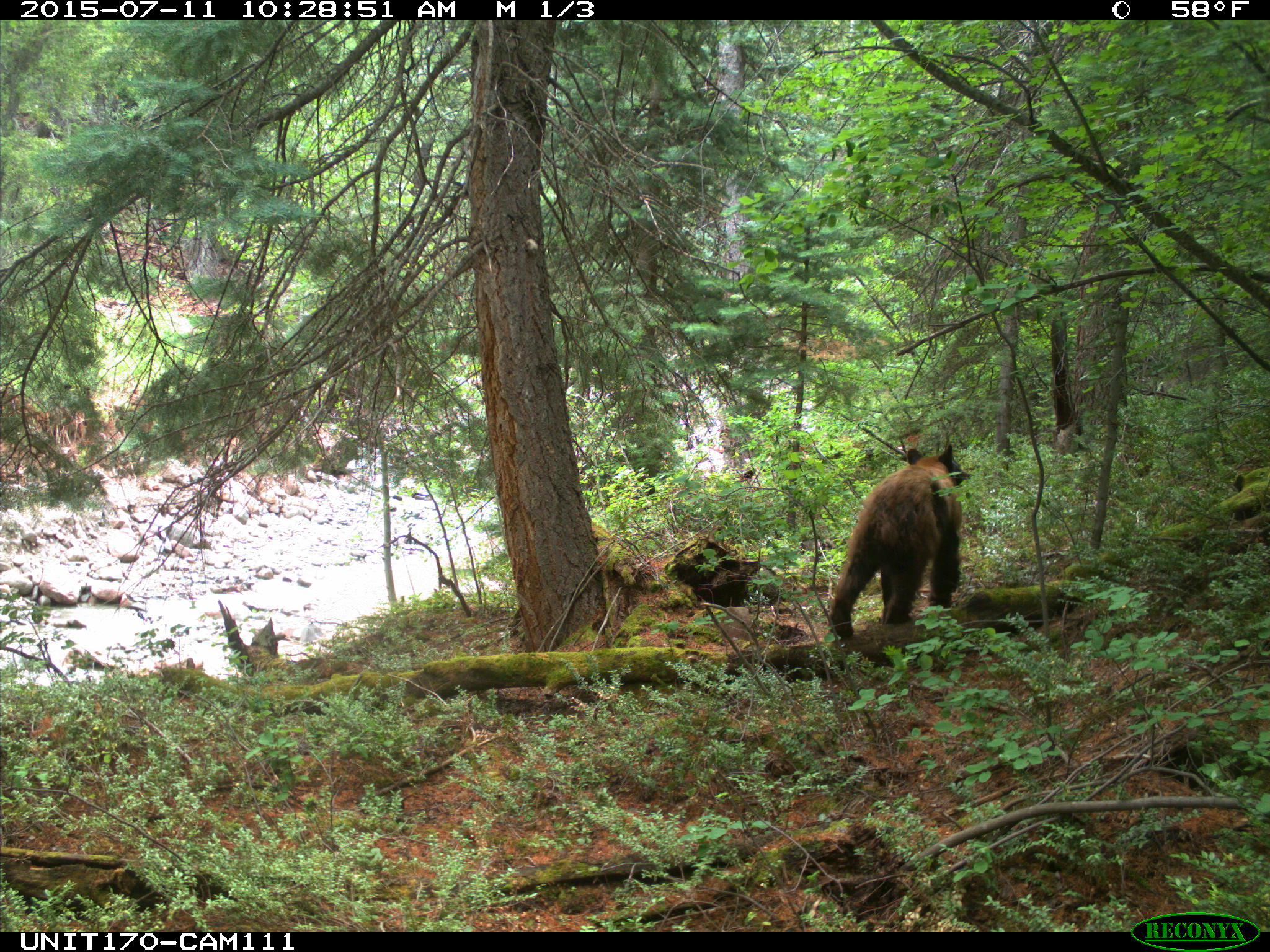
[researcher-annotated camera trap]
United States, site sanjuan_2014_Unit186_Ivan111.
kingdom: Animalia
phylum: Chordata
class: Mammalia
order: Carnivora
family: Ursidae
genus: Ursus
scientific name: Ursus americanus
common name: american black bear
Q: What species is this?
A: Ursus americanus (american black bear).